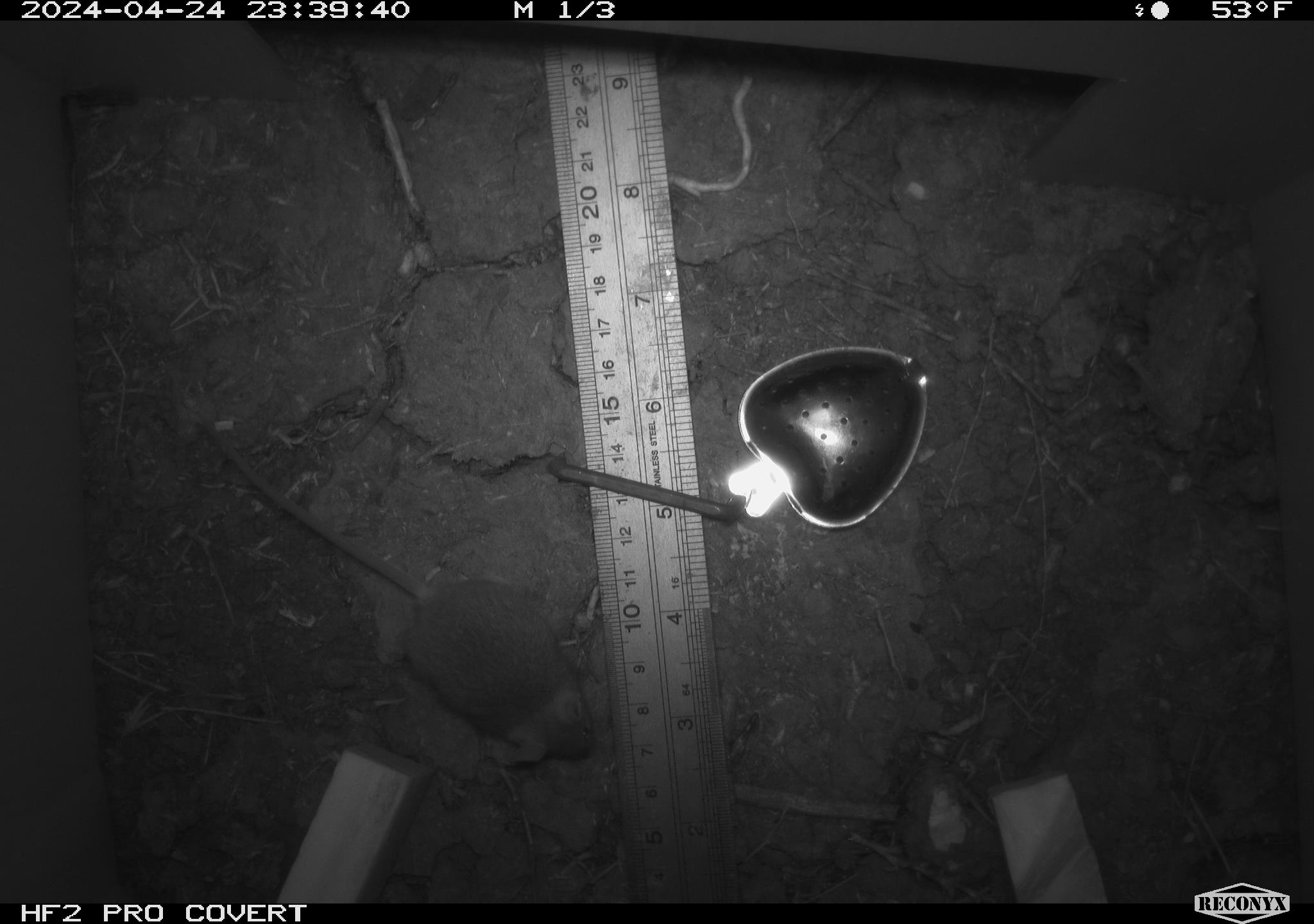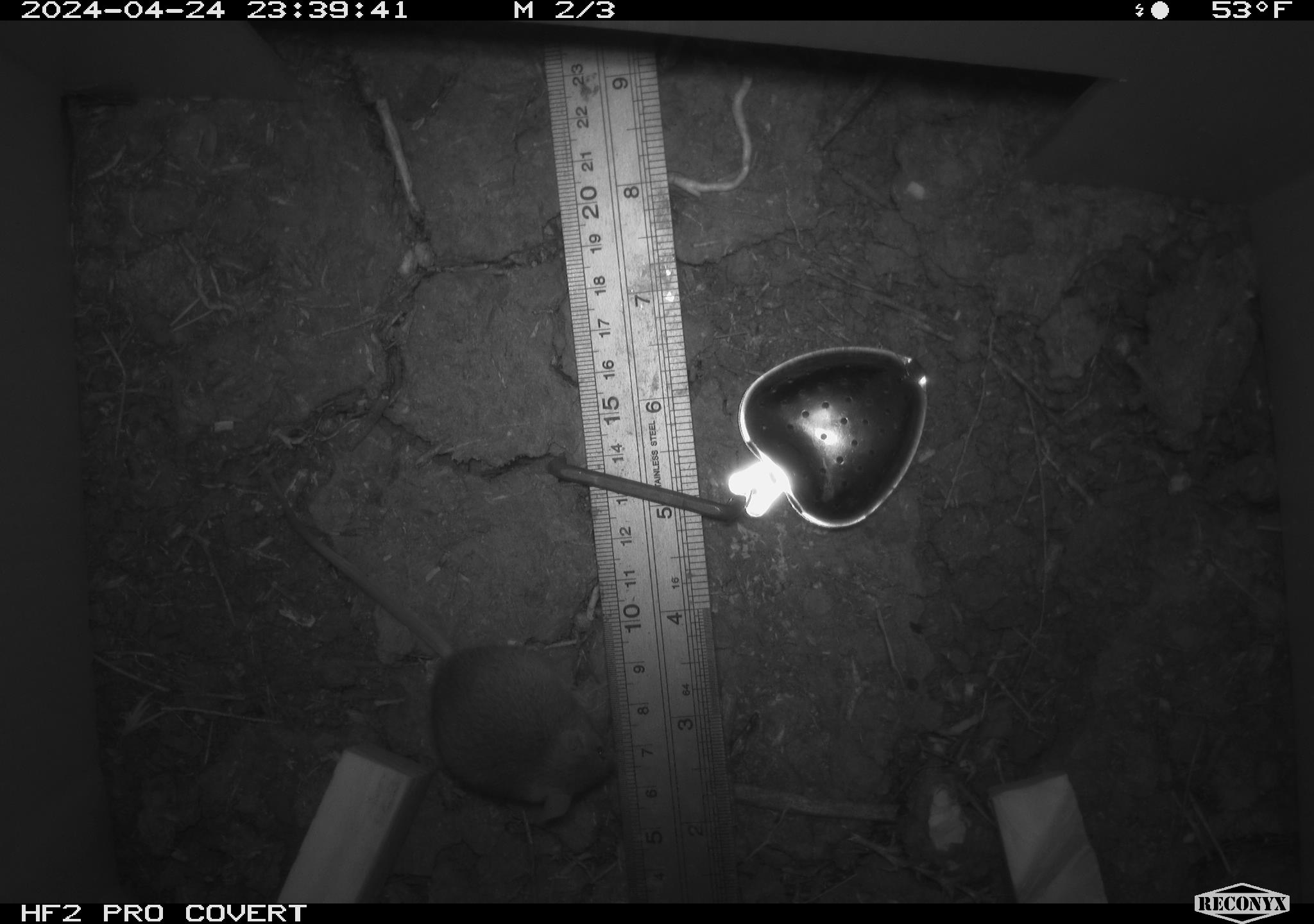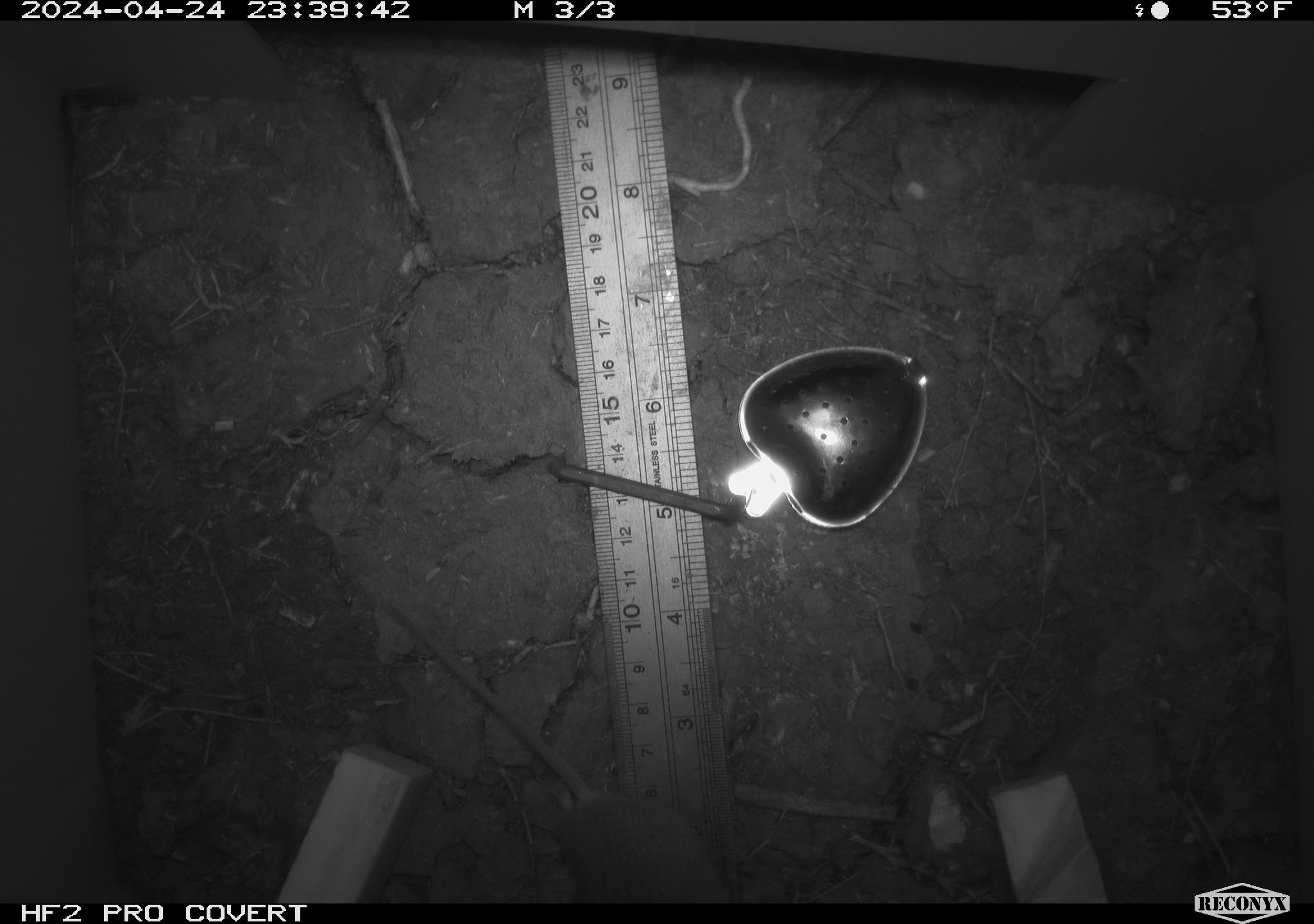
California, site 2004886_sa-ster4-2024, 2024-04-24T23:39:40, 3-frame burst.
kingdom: Animalia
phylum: Chordata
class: Mammalia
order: Rodentia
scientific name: Rodentia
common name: mouse species